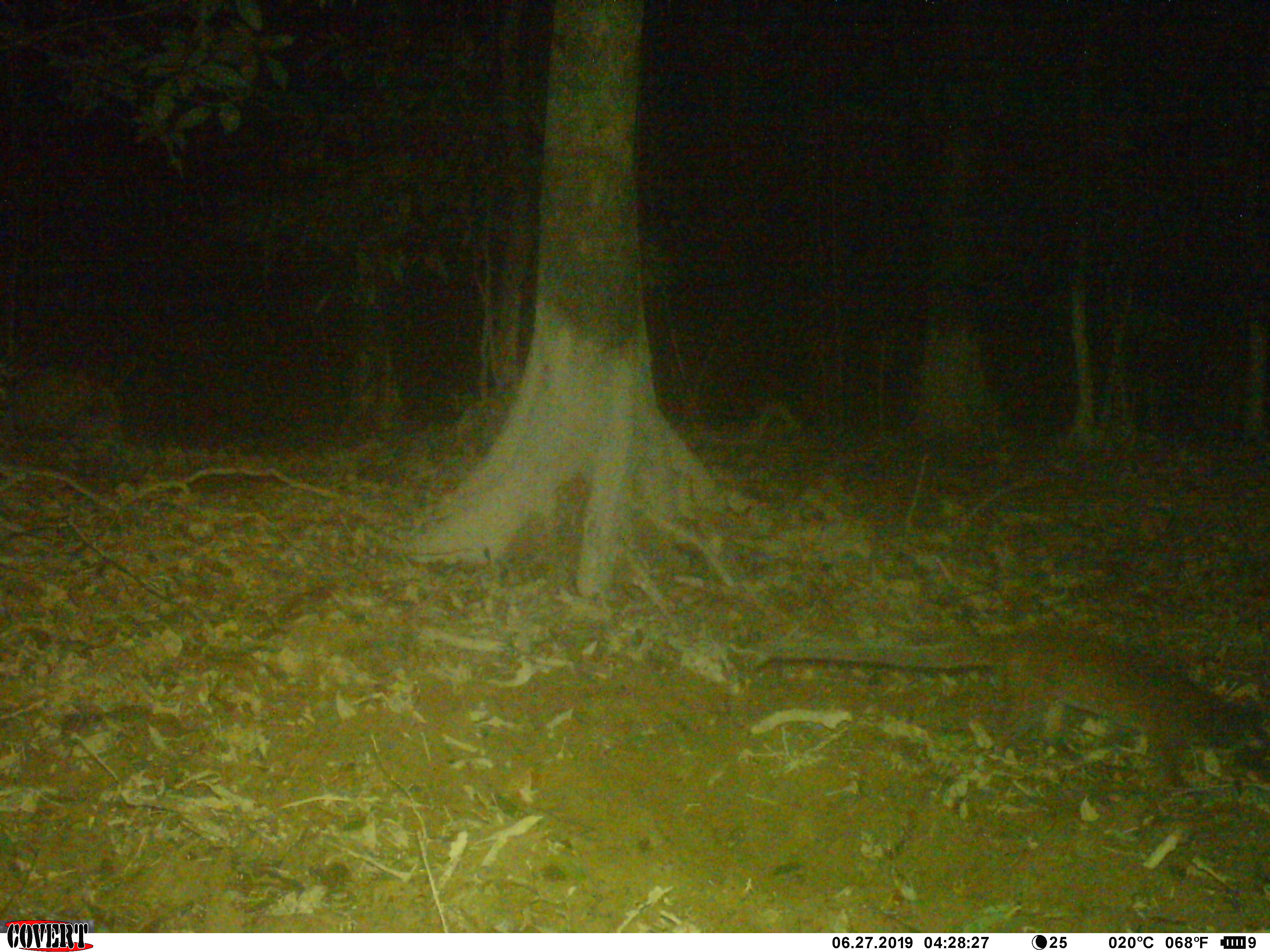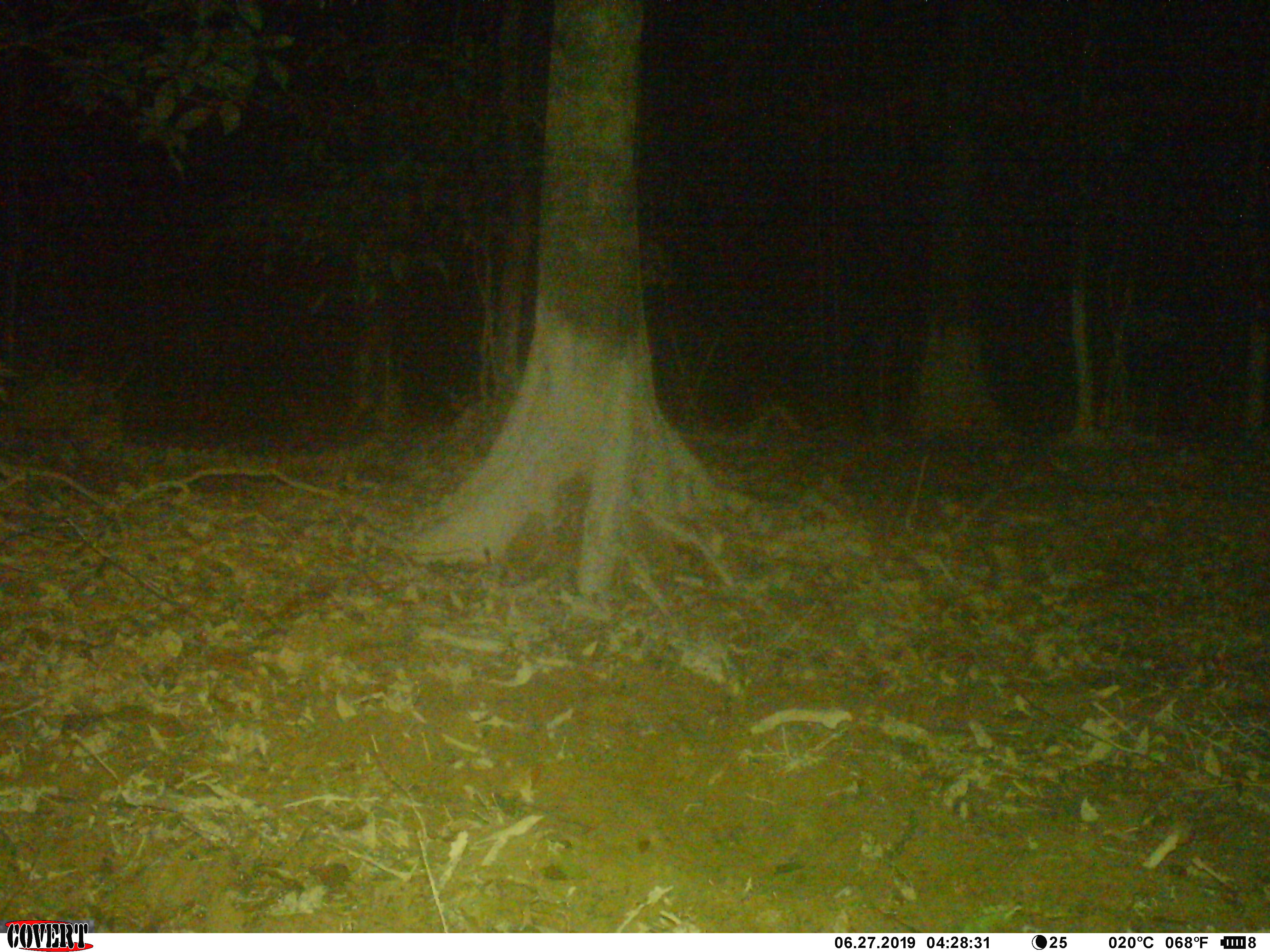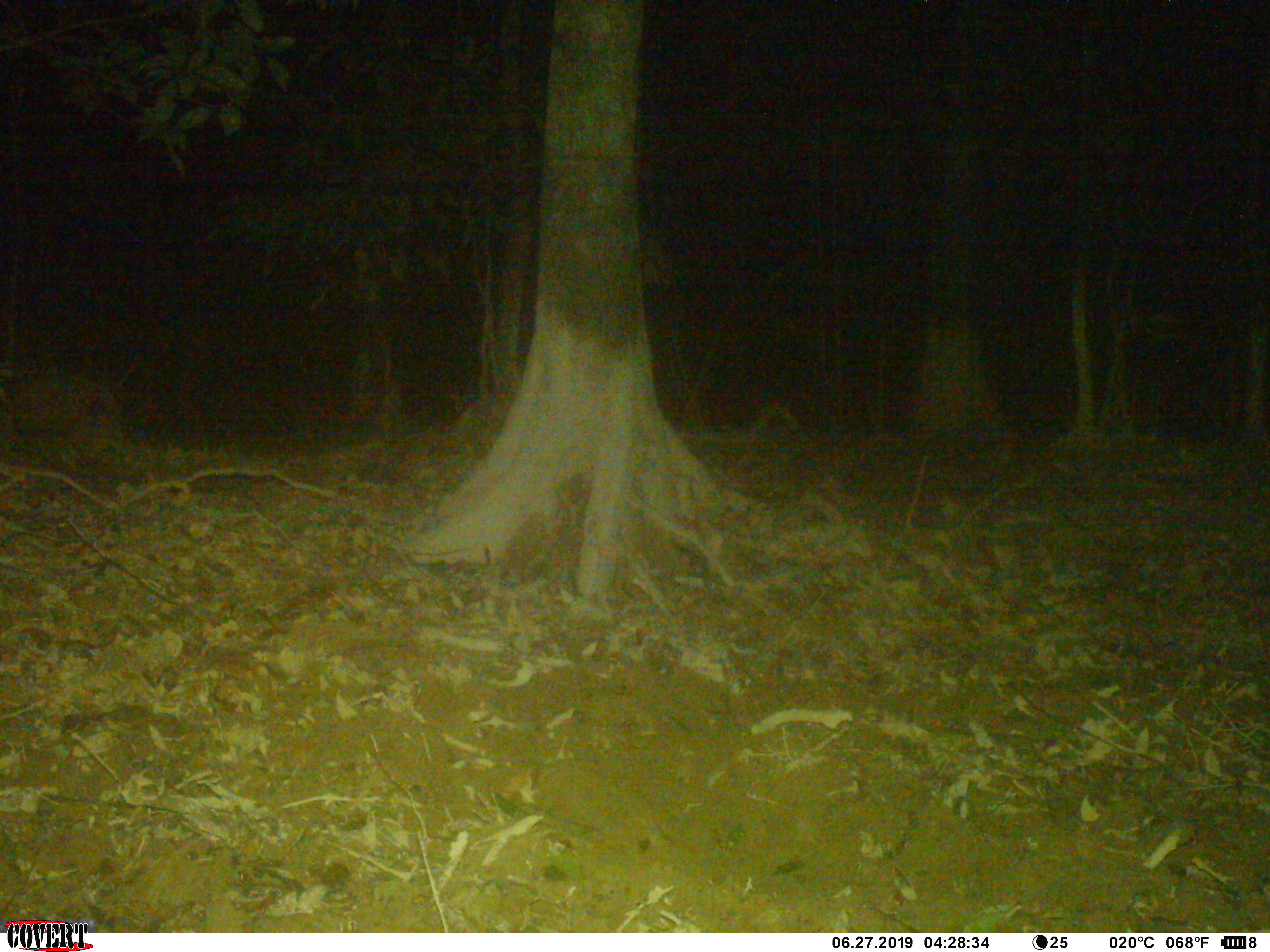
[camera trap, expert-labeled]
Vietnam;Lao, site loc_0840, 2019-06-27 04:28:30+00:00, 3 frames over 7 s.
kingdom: Animalia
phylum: Chordata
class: Mammalia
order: Carnivora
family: Viverridae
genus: Paguma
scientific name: Paguma larvata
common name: masked palm civet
Masked palm civet (Paguma larvata). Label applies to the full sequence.